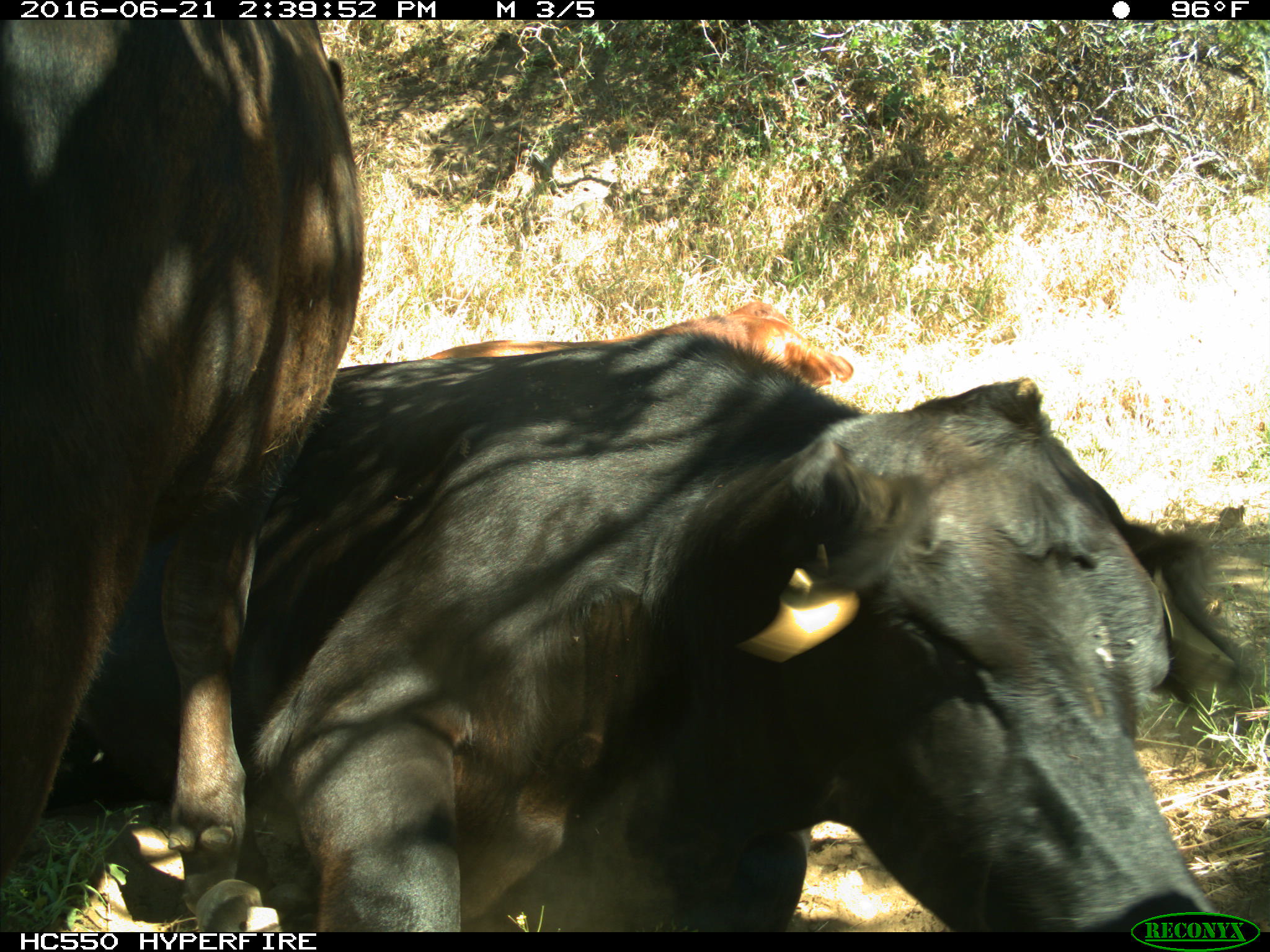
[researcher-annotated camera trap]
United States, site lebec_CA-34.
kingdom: Animalia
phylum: Chordata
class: Mammalia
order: Artiodactyla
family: Bovidae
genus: Bos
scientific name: Bos taurus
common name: domestic cow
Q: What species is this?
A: Bos taurus (domestic cow).